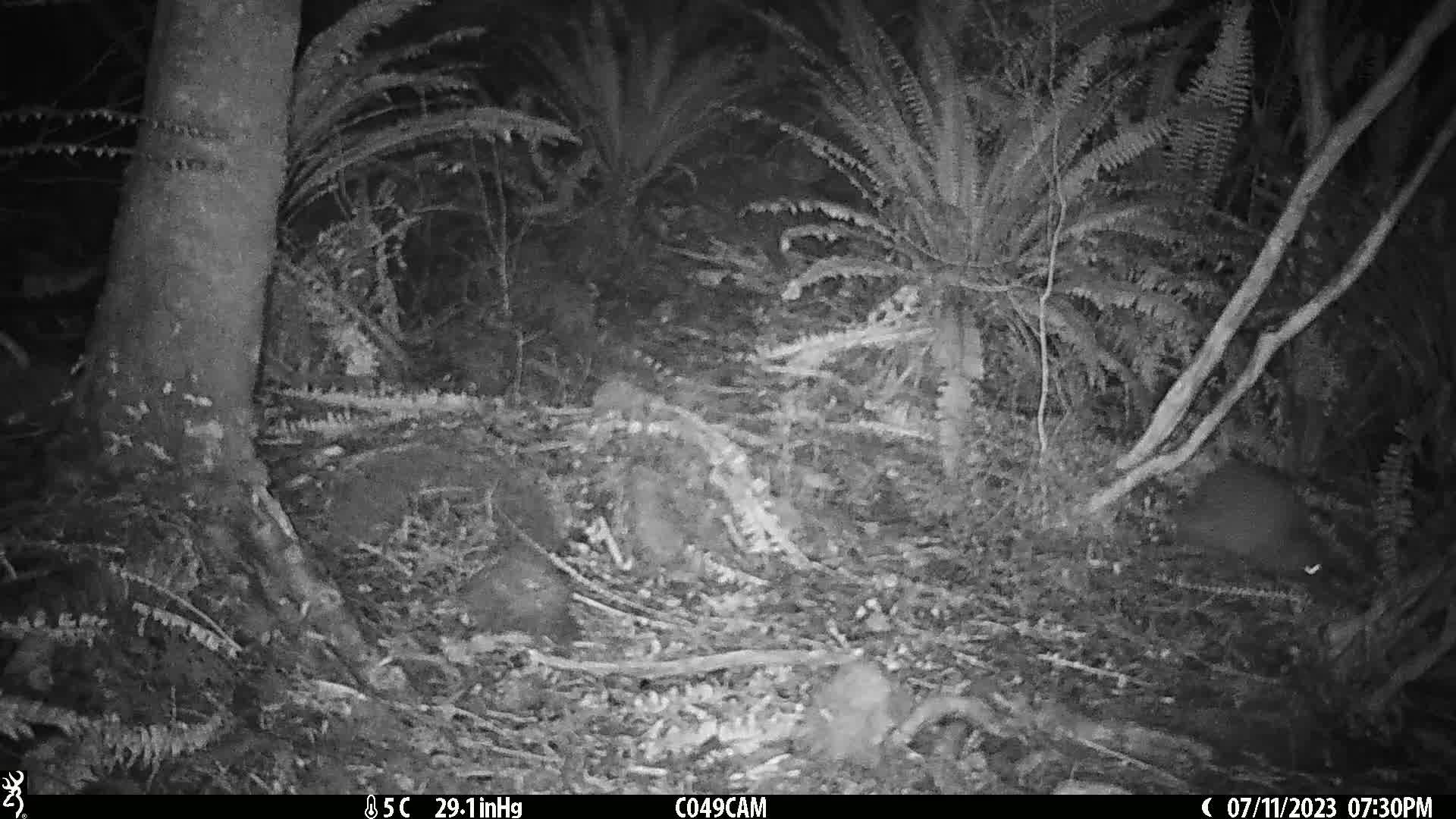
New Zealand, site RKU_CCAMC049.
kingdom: Animalia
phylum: Chordata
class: Aves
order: Apterygiformes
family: Apterygidae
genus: Apteryx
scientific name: Apteryx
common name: kiwi